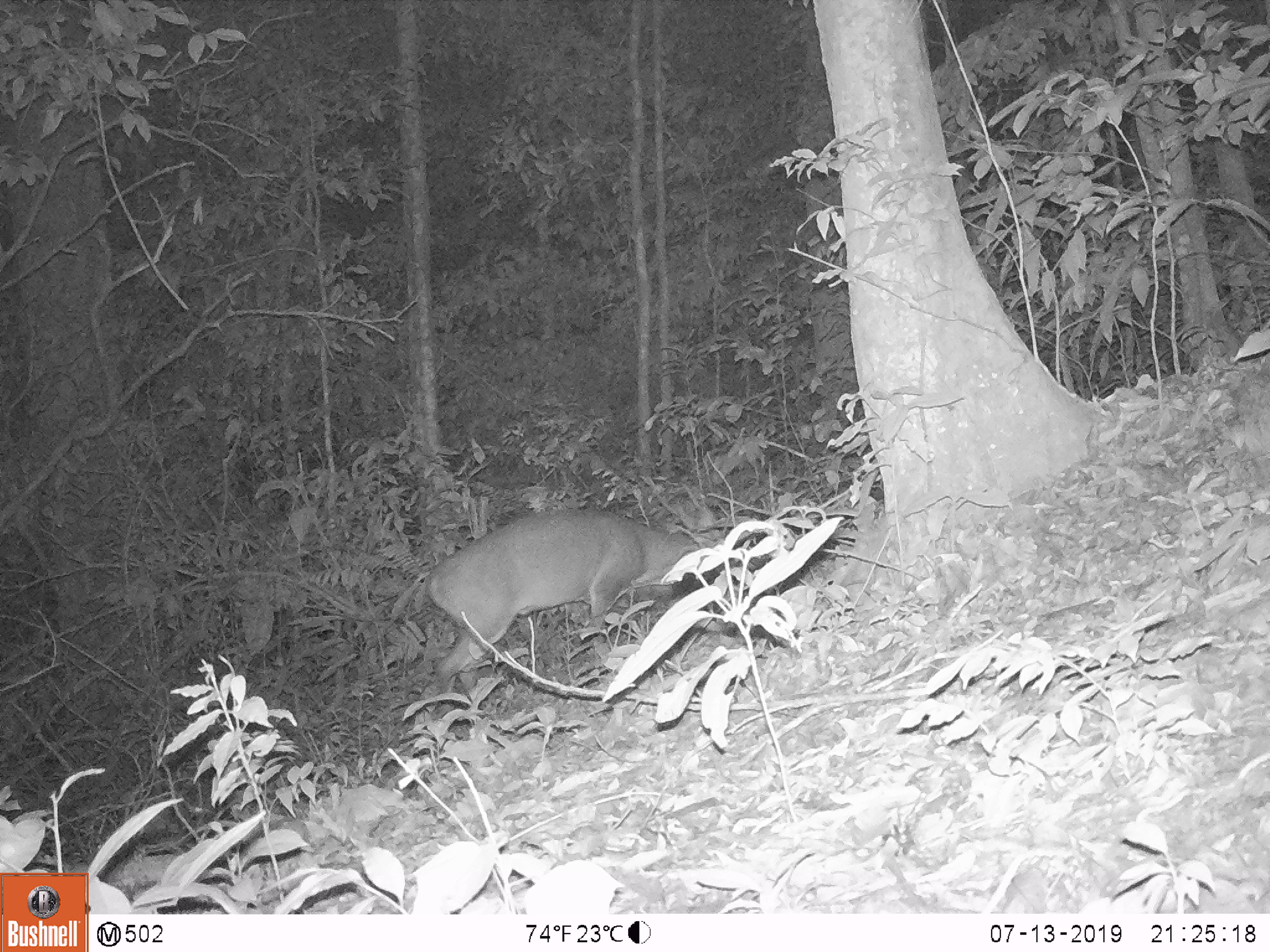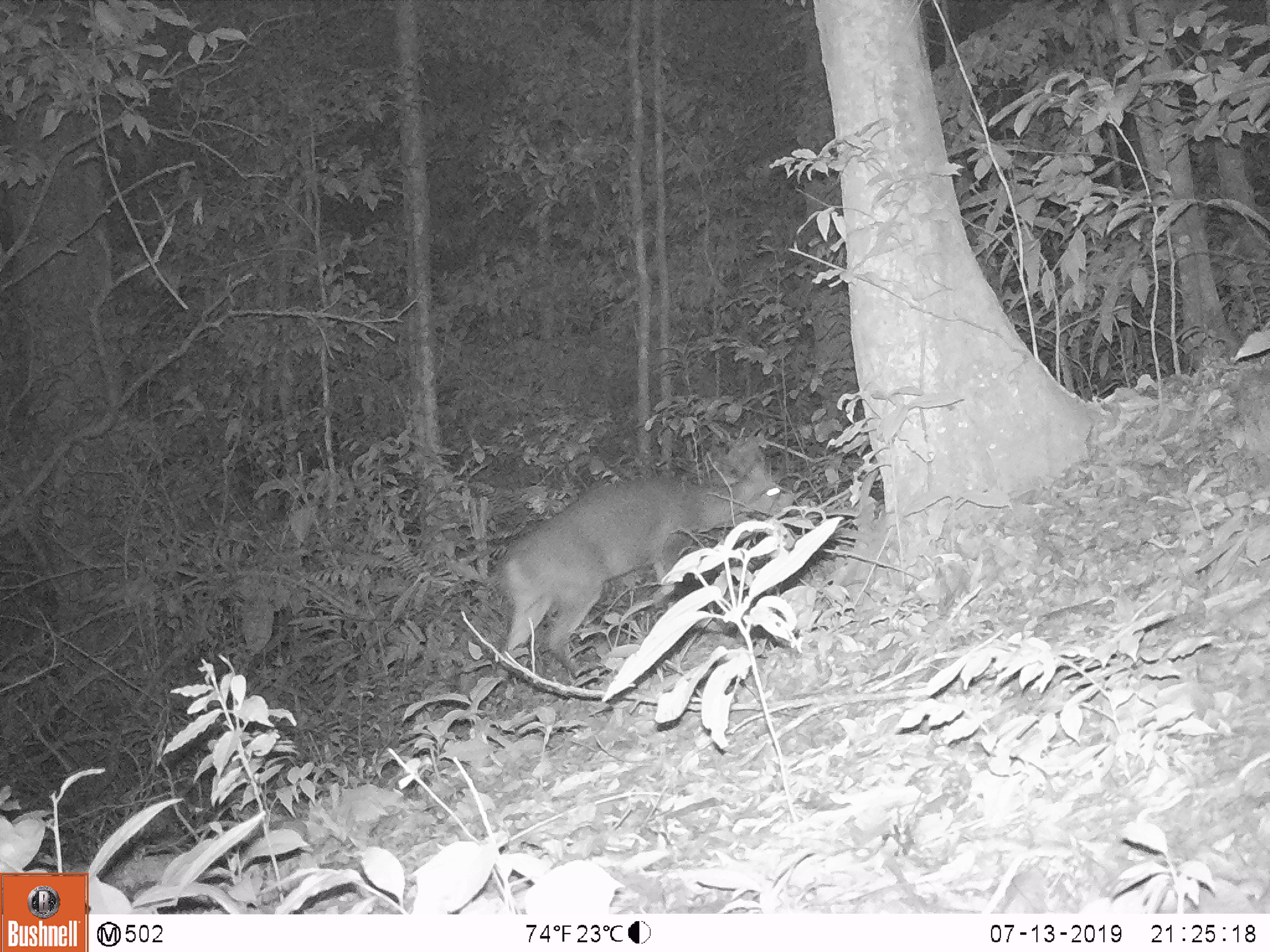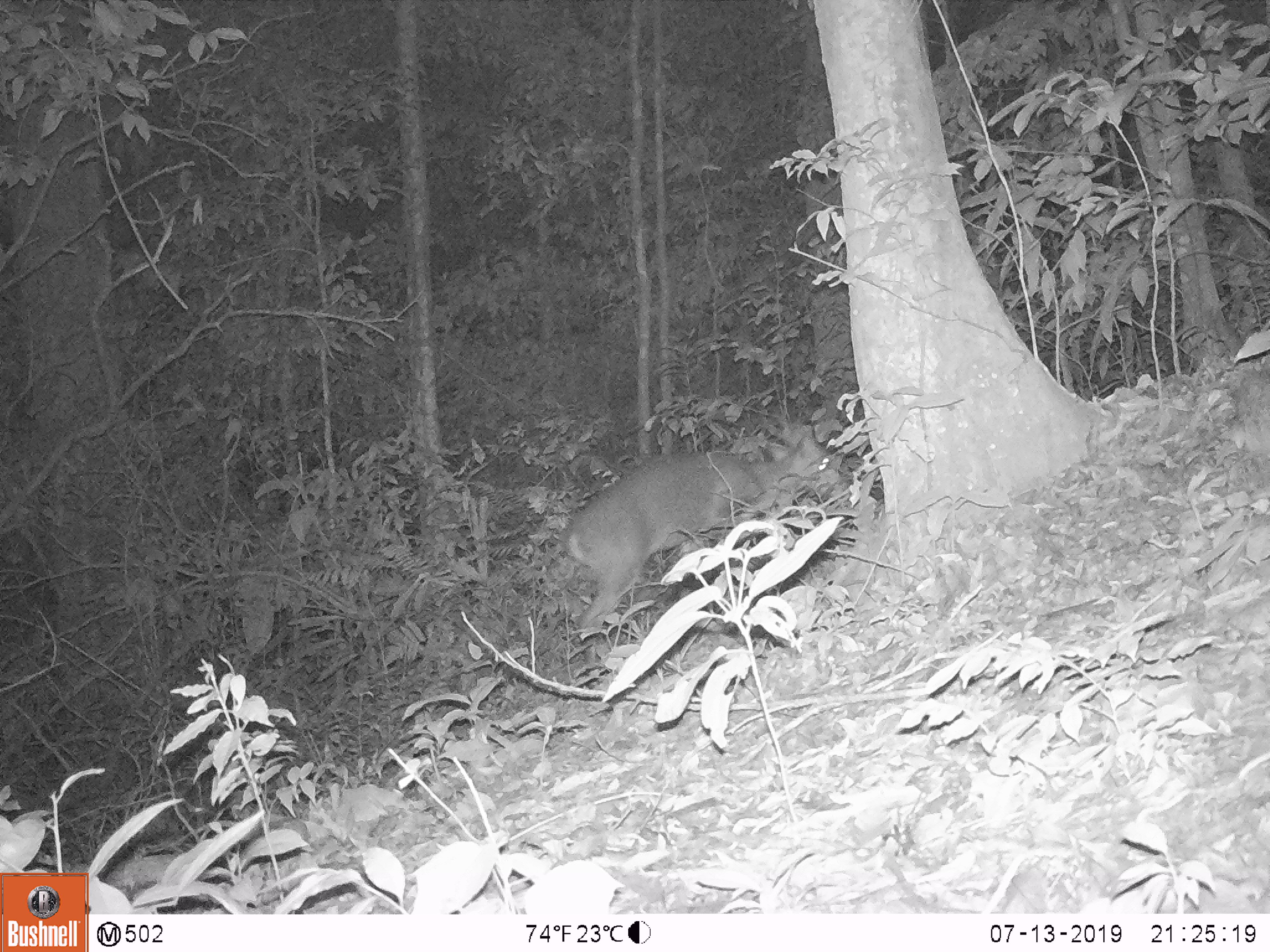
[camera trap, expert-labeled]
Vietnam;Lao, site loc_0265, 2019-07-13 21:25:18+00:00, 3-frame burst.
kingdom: Animalia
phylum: Chordata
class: Mammalia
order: Artiodactyla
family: Cervidae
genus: Muntiacus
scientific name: Muntiacus vuquangensis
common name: large-antlered muntjac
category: large antlered muntjac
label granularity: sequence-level